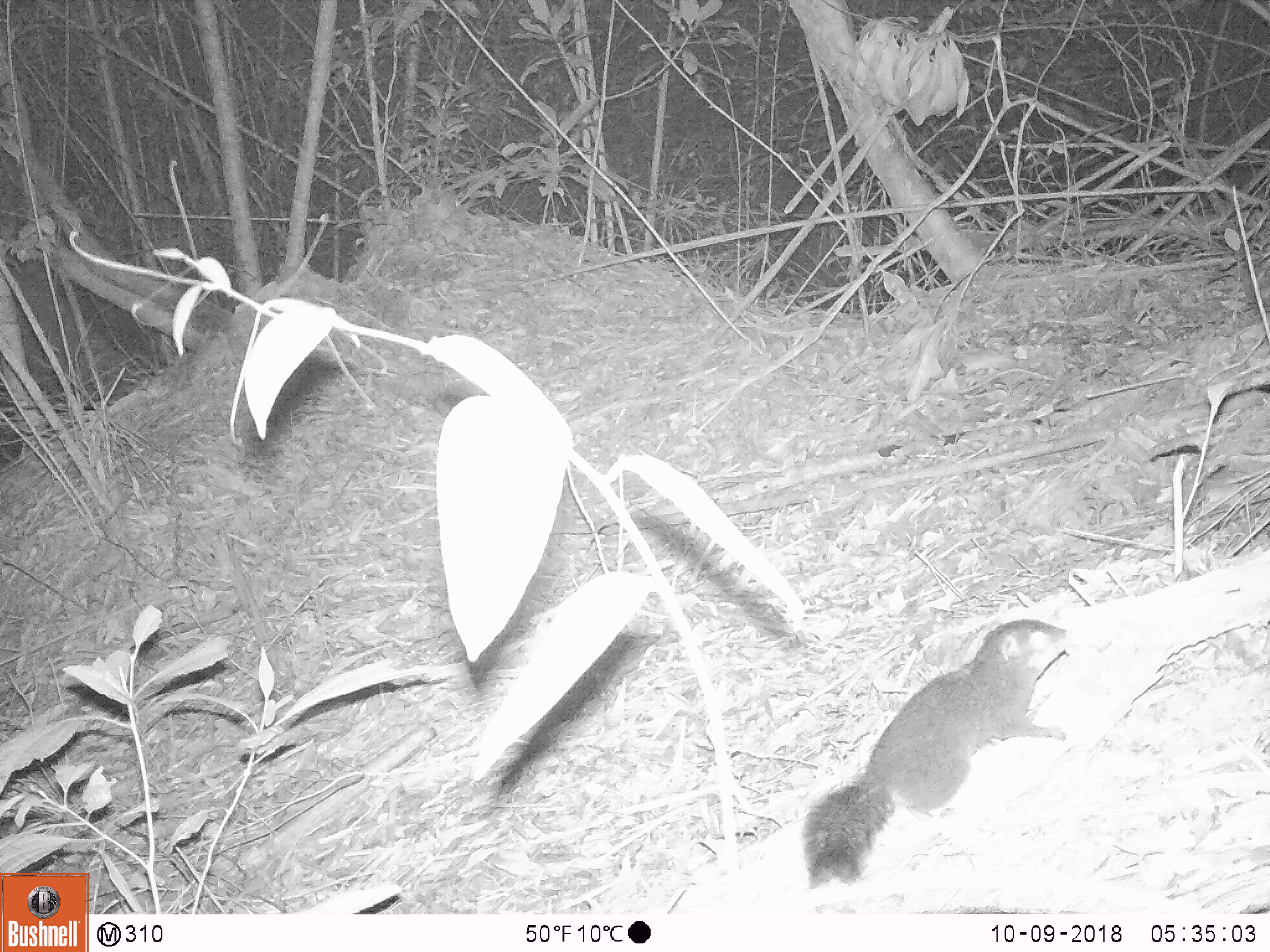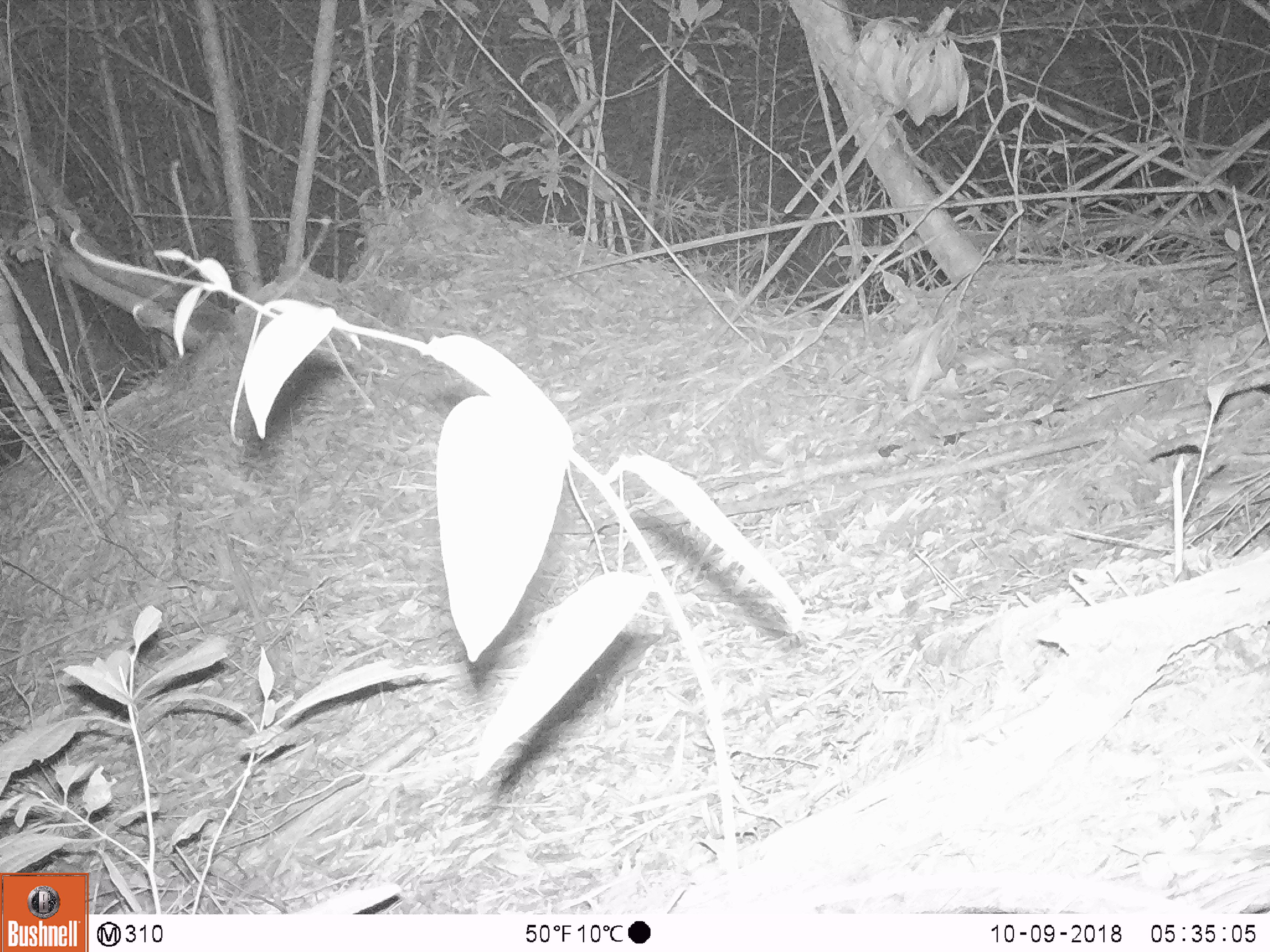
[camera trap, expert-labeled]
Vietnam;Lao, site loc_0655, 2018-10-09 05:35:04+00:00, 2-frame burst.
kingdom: Animalia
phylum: Chordata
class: Mammalia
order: Rodentia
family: Sciuridae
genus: Dremomys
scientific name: Dremomys rufigenis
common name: red-cheeked squirrel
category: red cheeked squirrel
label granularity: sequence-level